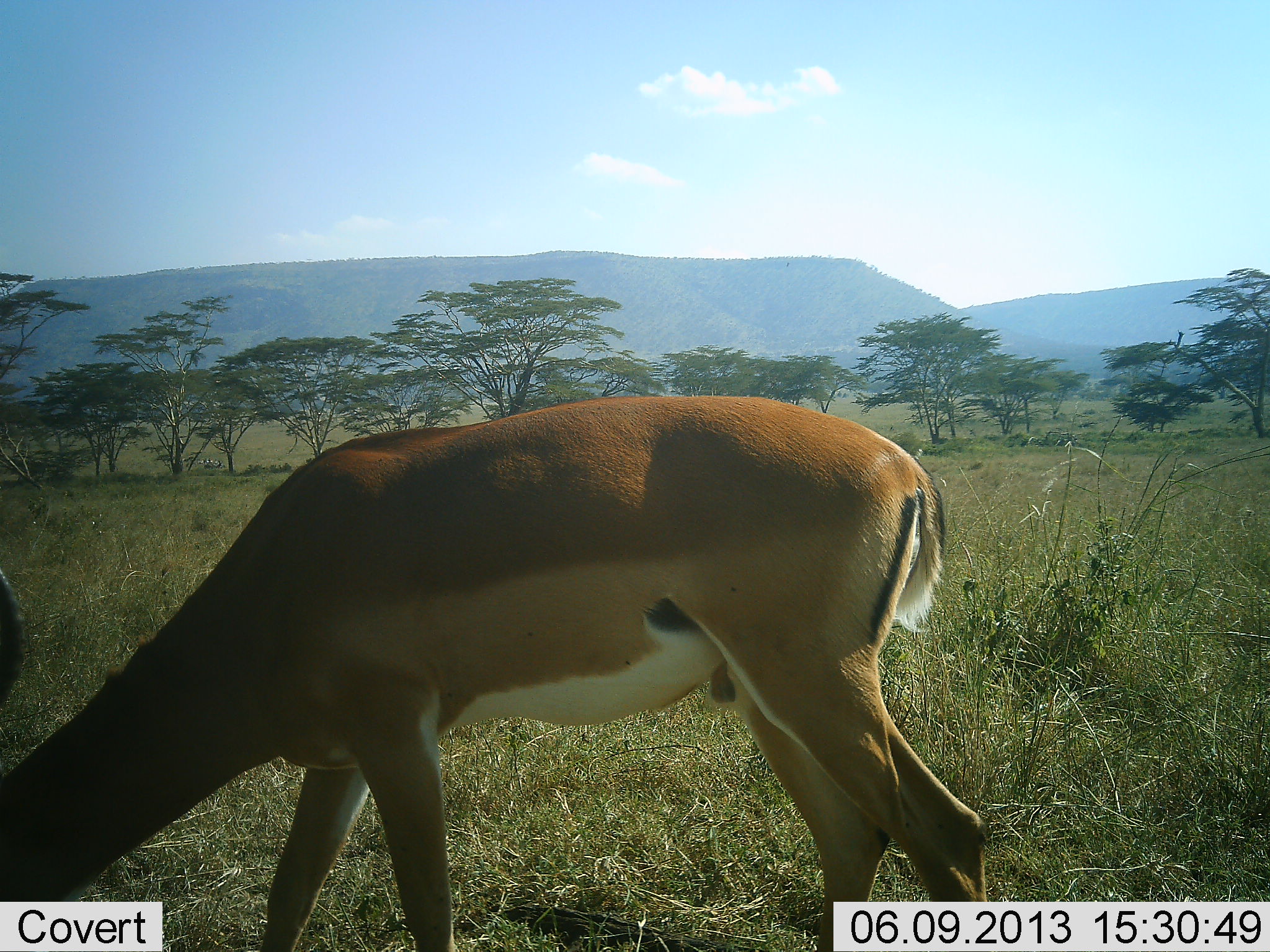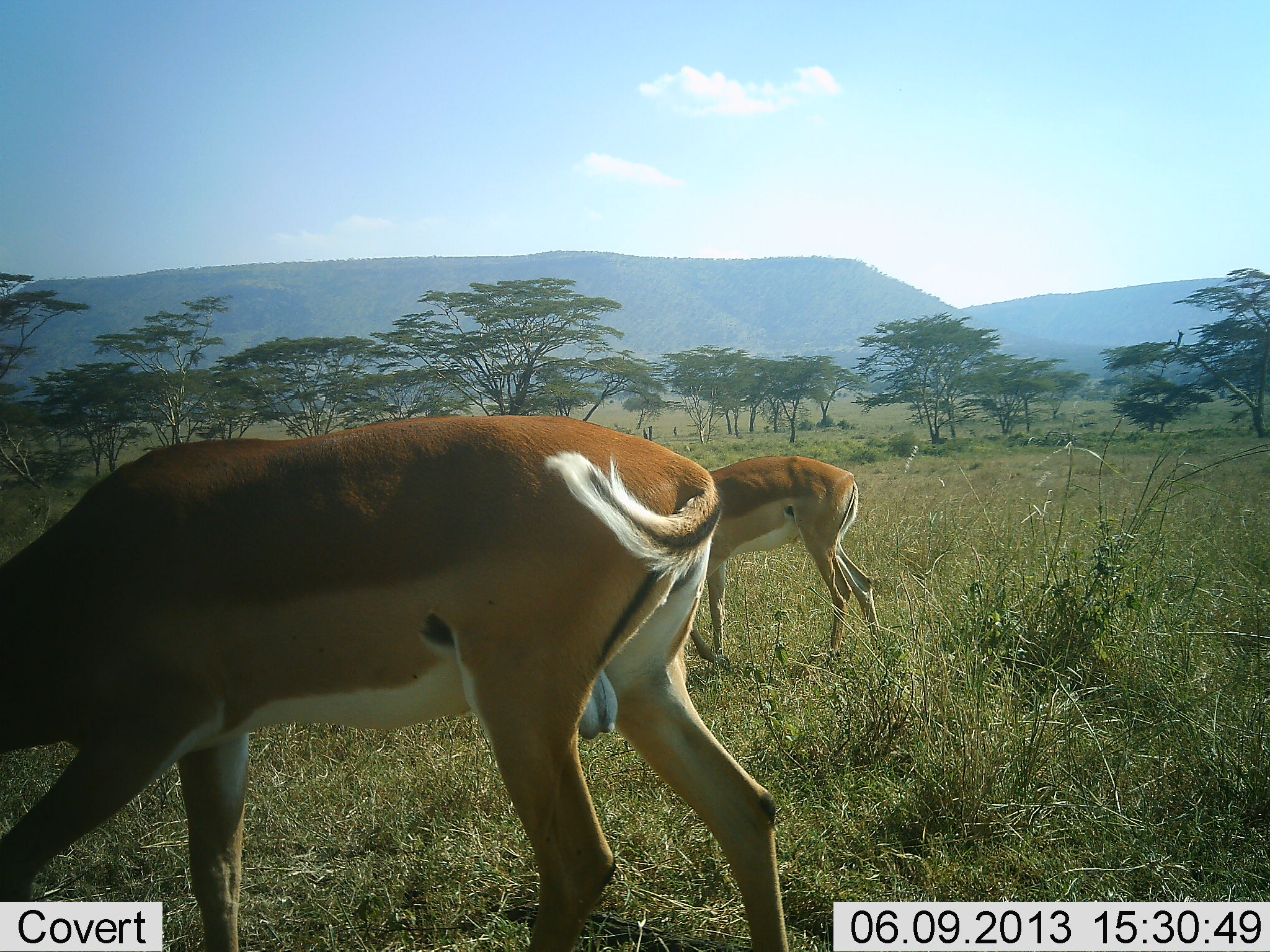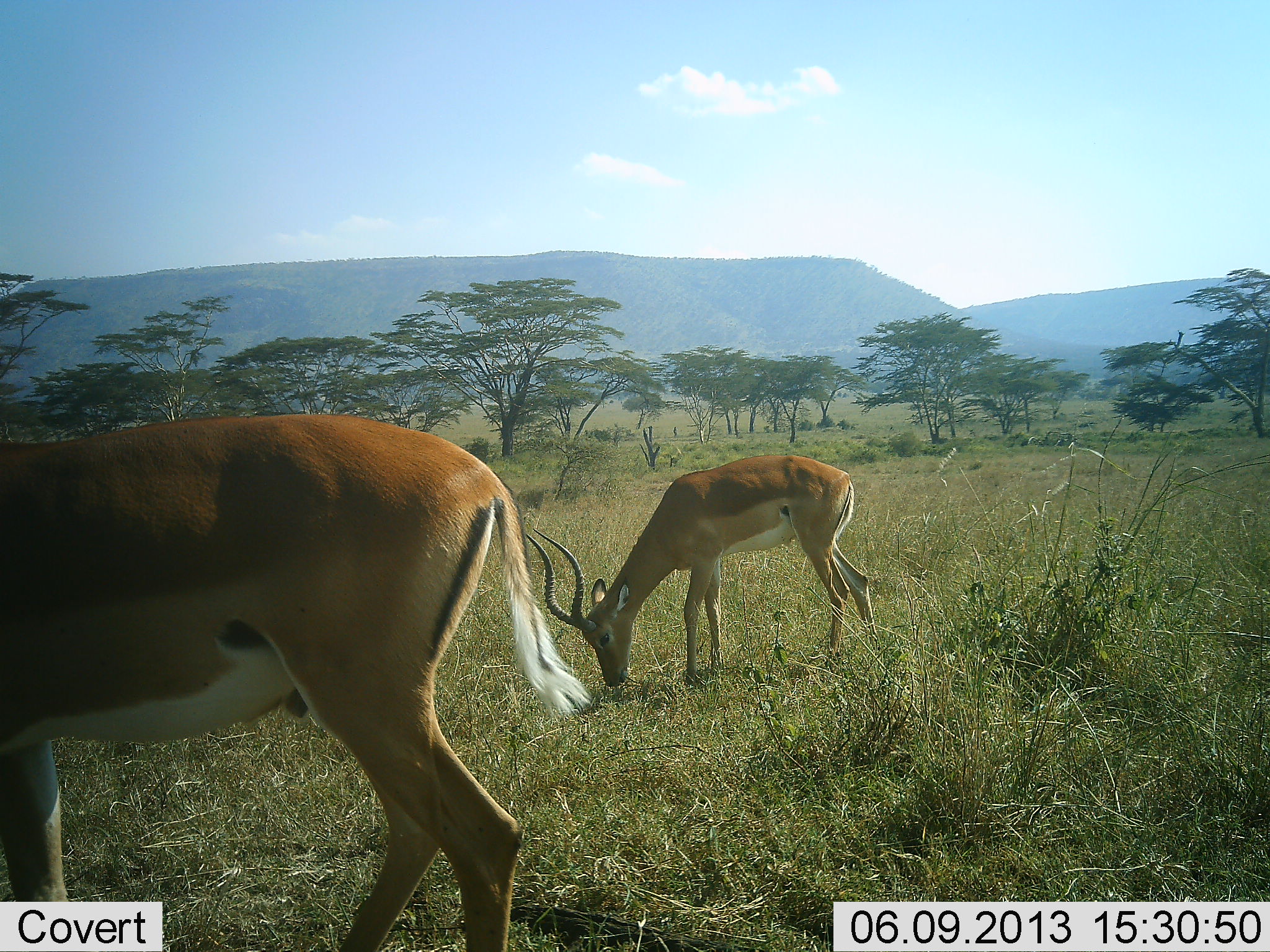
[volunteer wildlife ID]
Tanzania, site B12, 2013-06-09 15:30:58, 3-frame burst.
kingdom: Animalia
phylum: Chordata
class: Mammalia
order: Artiodactyla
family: Bovidae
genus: Aepyceros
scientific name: Aepyceros melampus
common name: impala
Impala (Aepyceros melampus), count 2. Behavior (volunteer vote fractions): standing 6%, resting 0%, moving 24%, interacting 0%. Young present (vote fraction): 0%. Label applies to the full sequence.